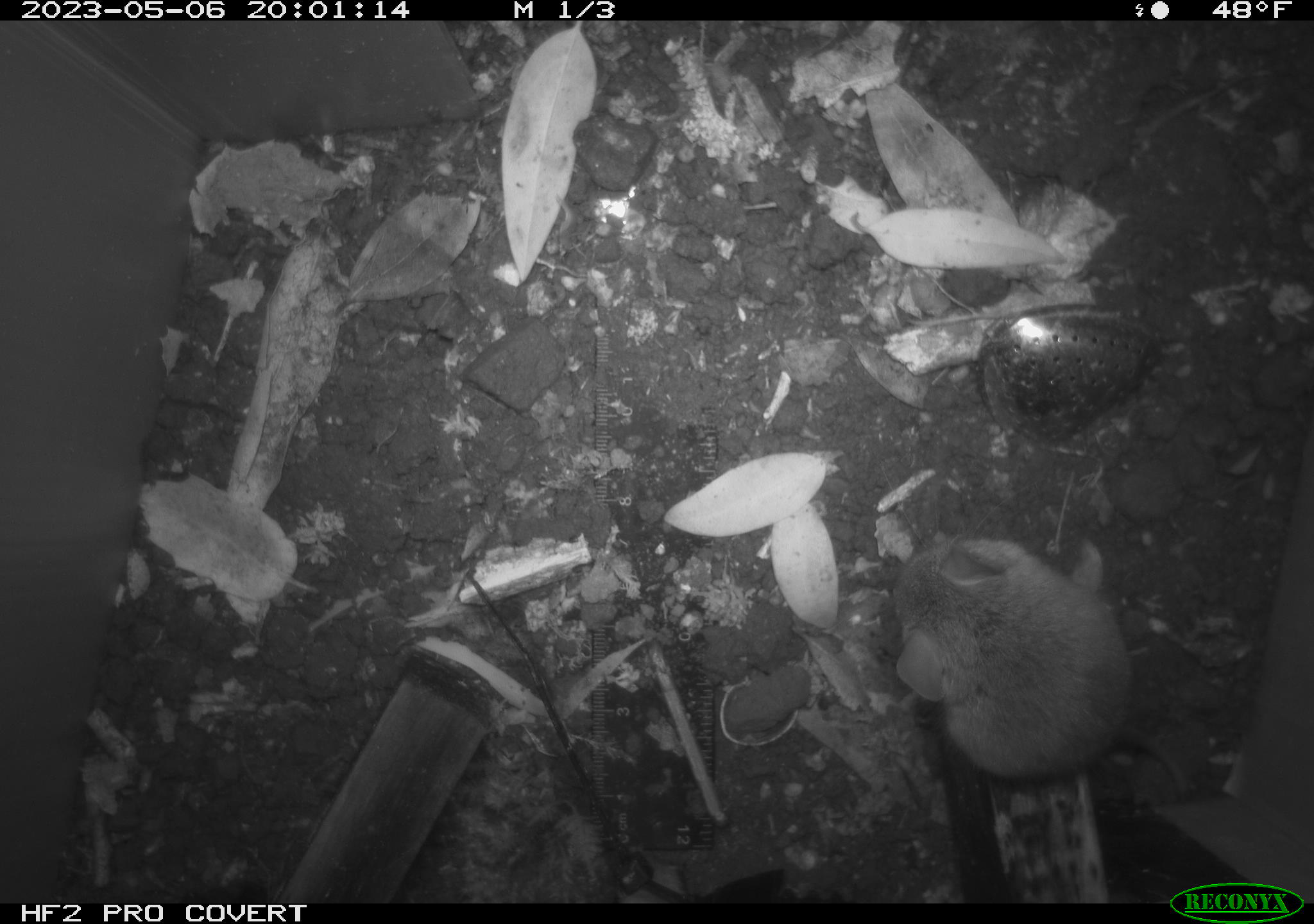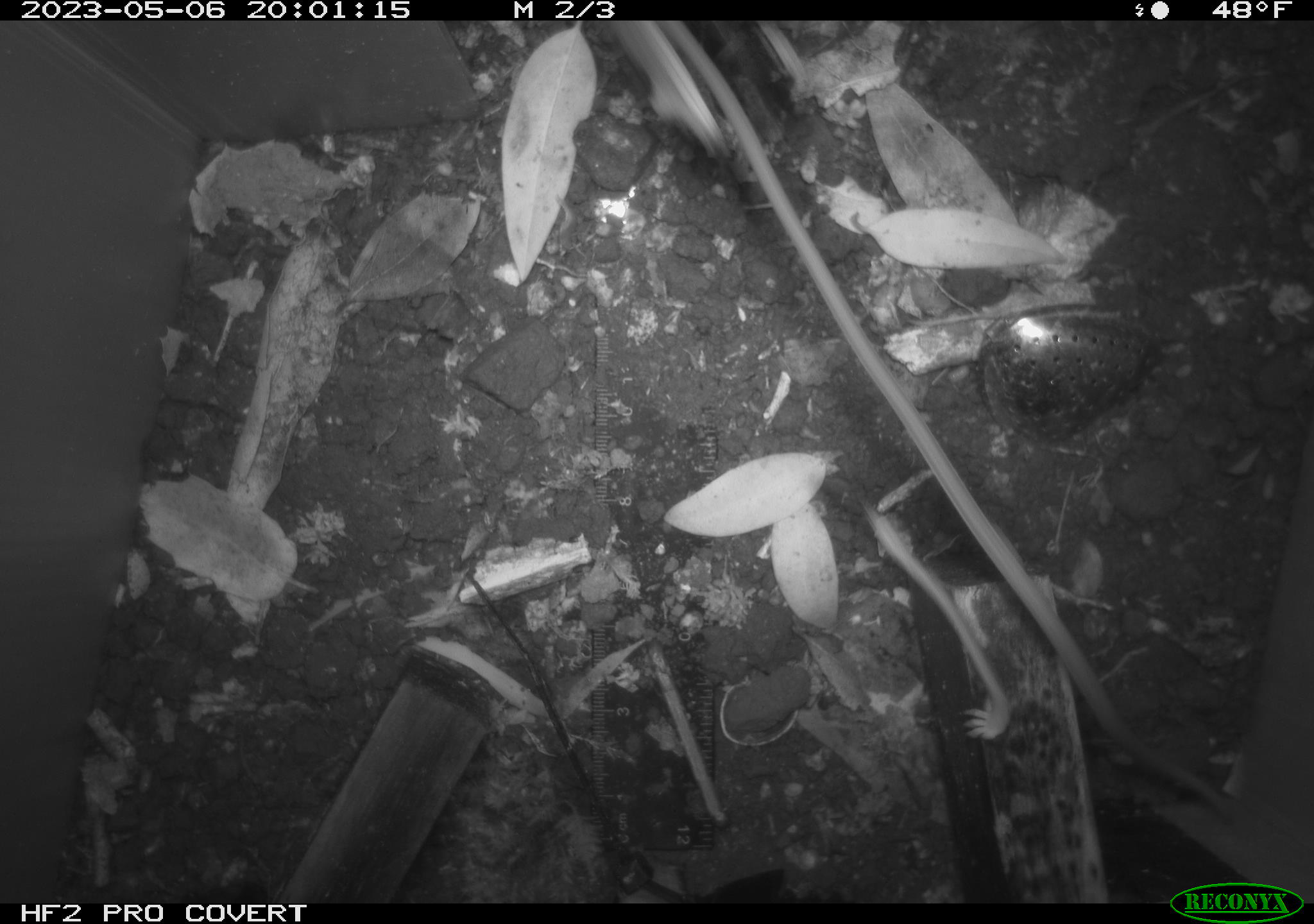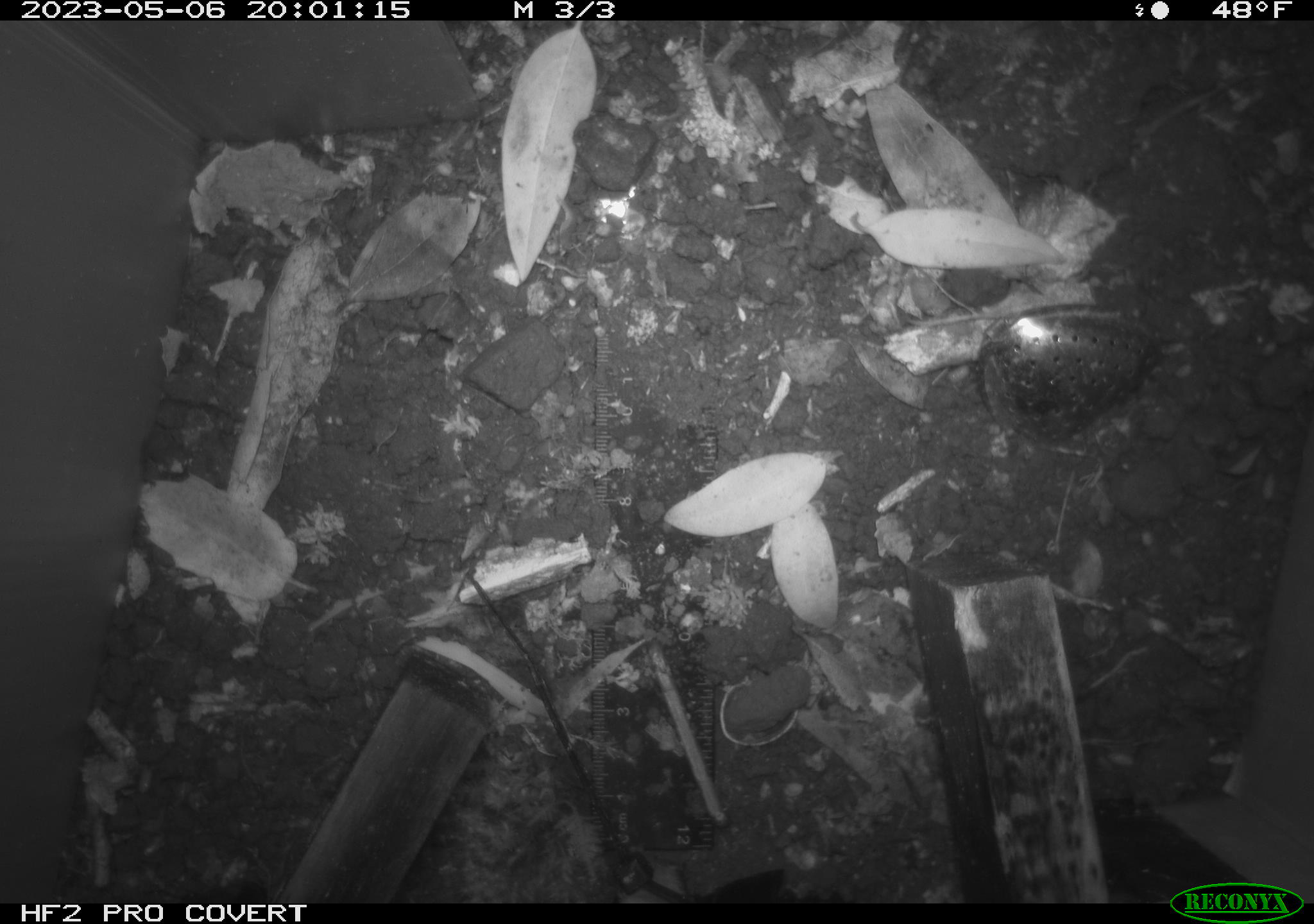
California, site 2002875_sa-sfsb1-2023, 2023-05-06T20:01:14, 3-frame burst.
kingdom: Animalia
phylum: Chordata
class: Mammalia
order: Rodentia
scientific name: Rodentia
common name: mouse species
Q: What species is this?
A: Mouse species (Rodentia).